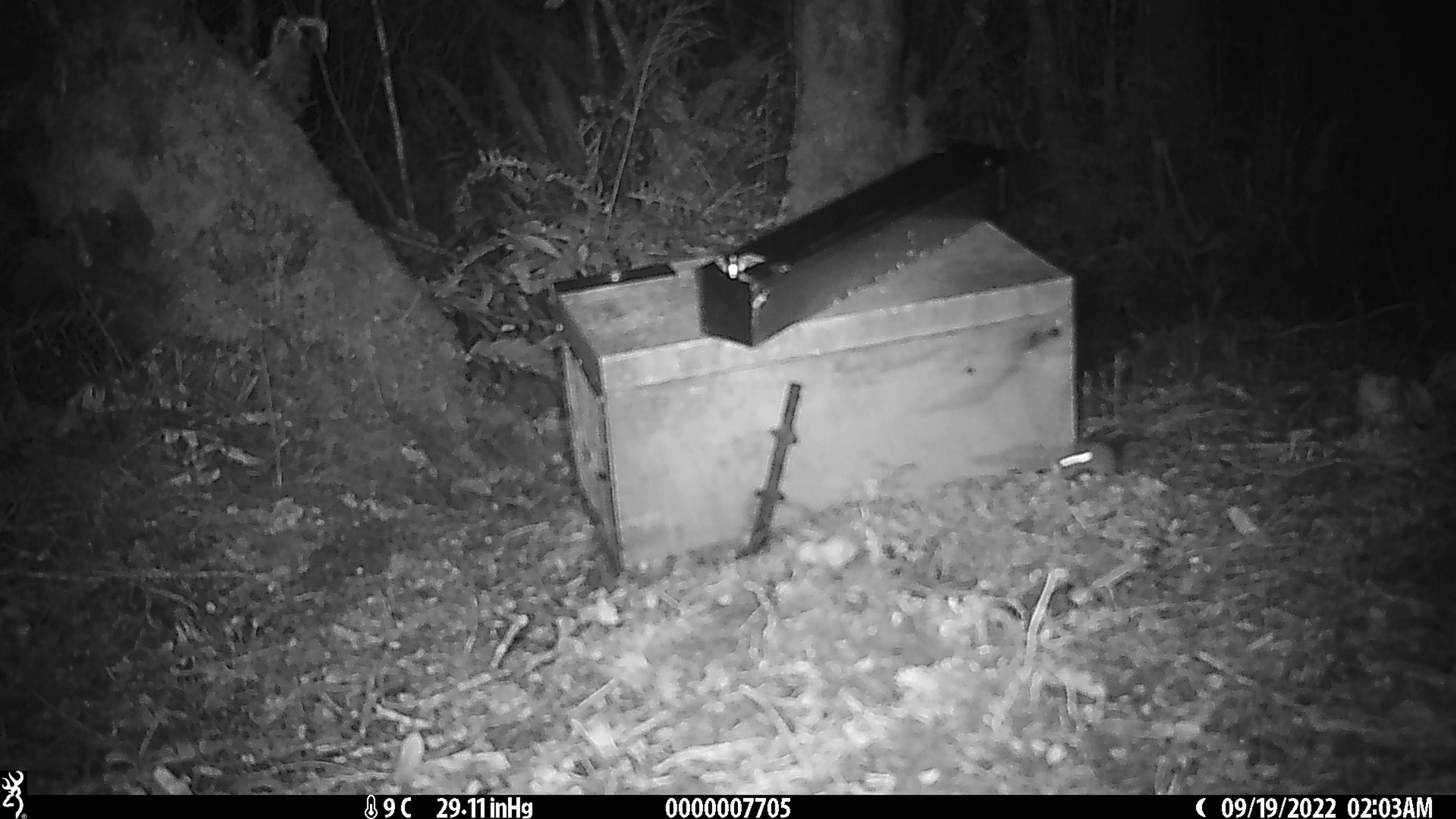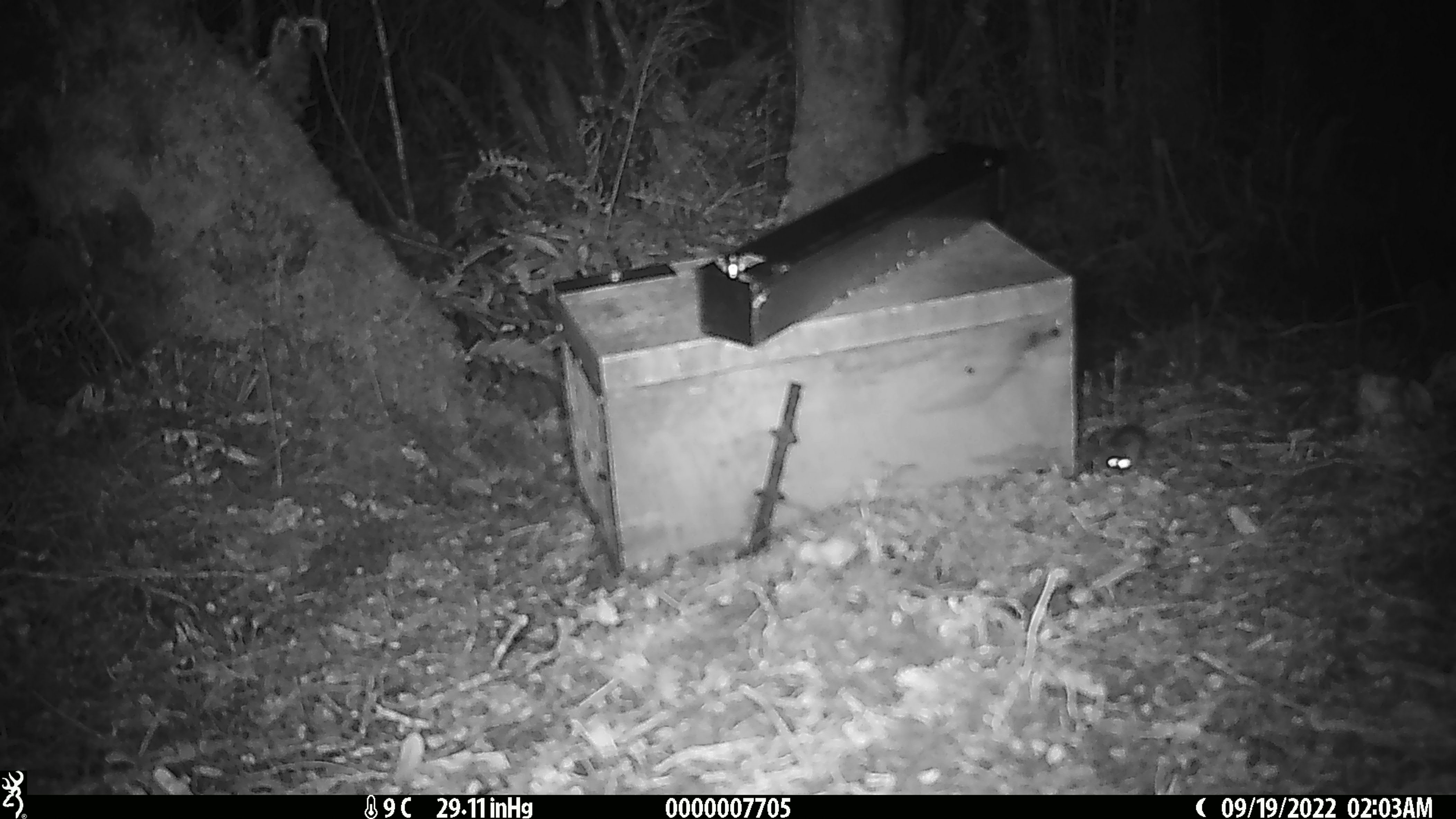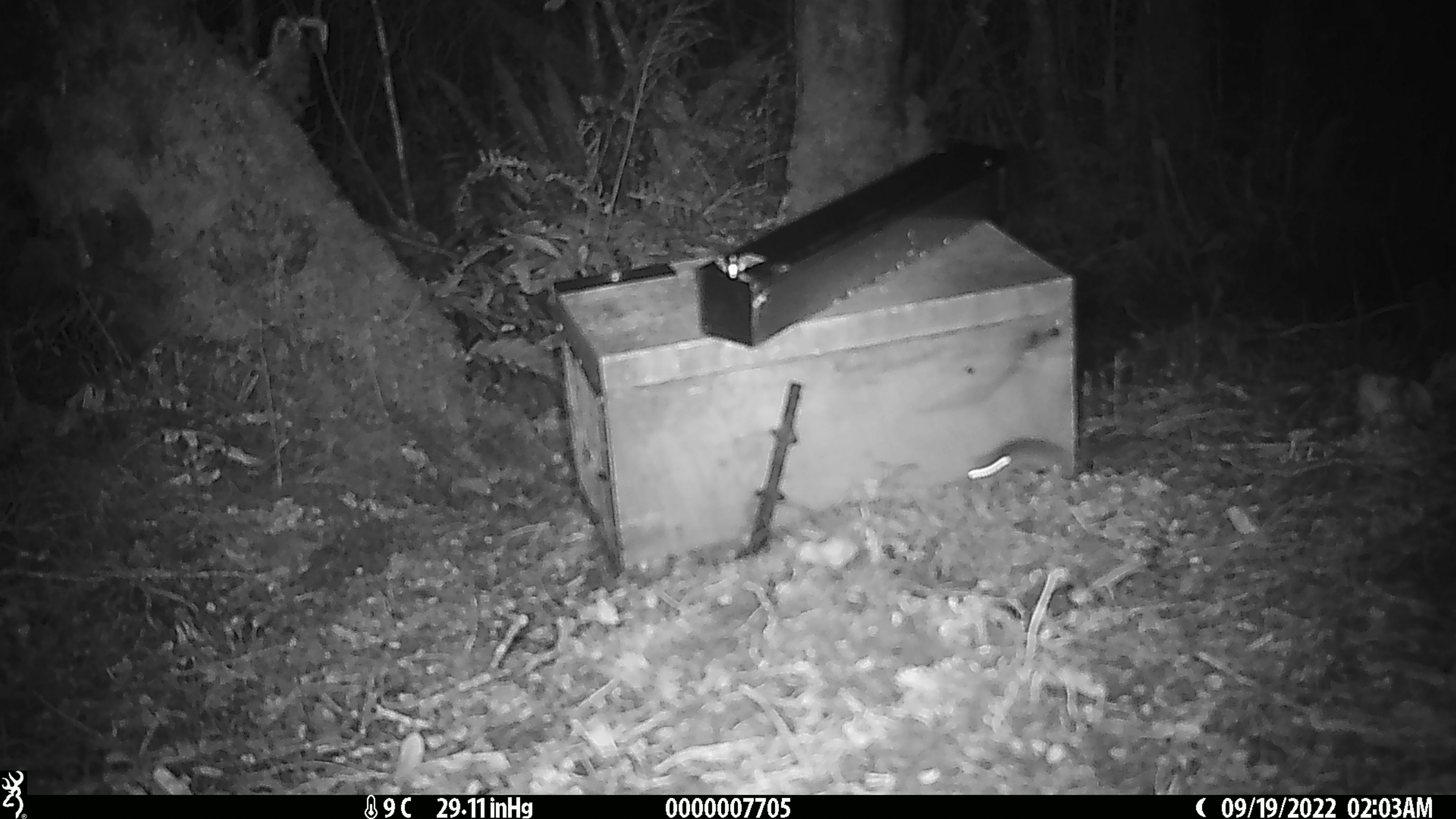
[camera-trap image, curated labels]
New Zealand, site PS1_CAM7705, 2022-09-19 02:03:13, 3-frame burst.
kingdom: Animalia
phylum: Chordata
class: Mammalia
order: Rodentia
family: Muridae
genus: Mus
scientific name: Mus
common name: mouse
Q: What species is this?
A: Mouse (Mus).